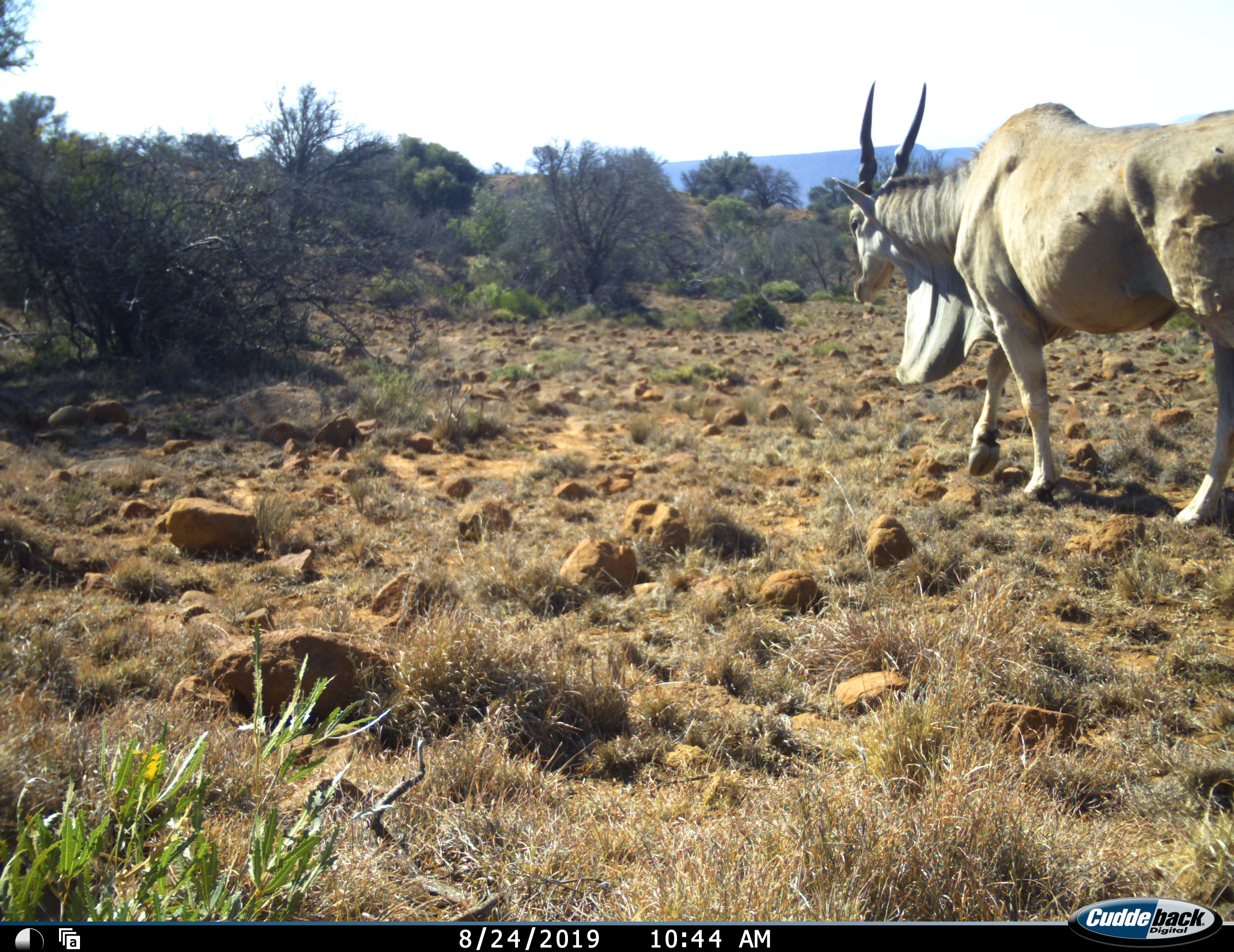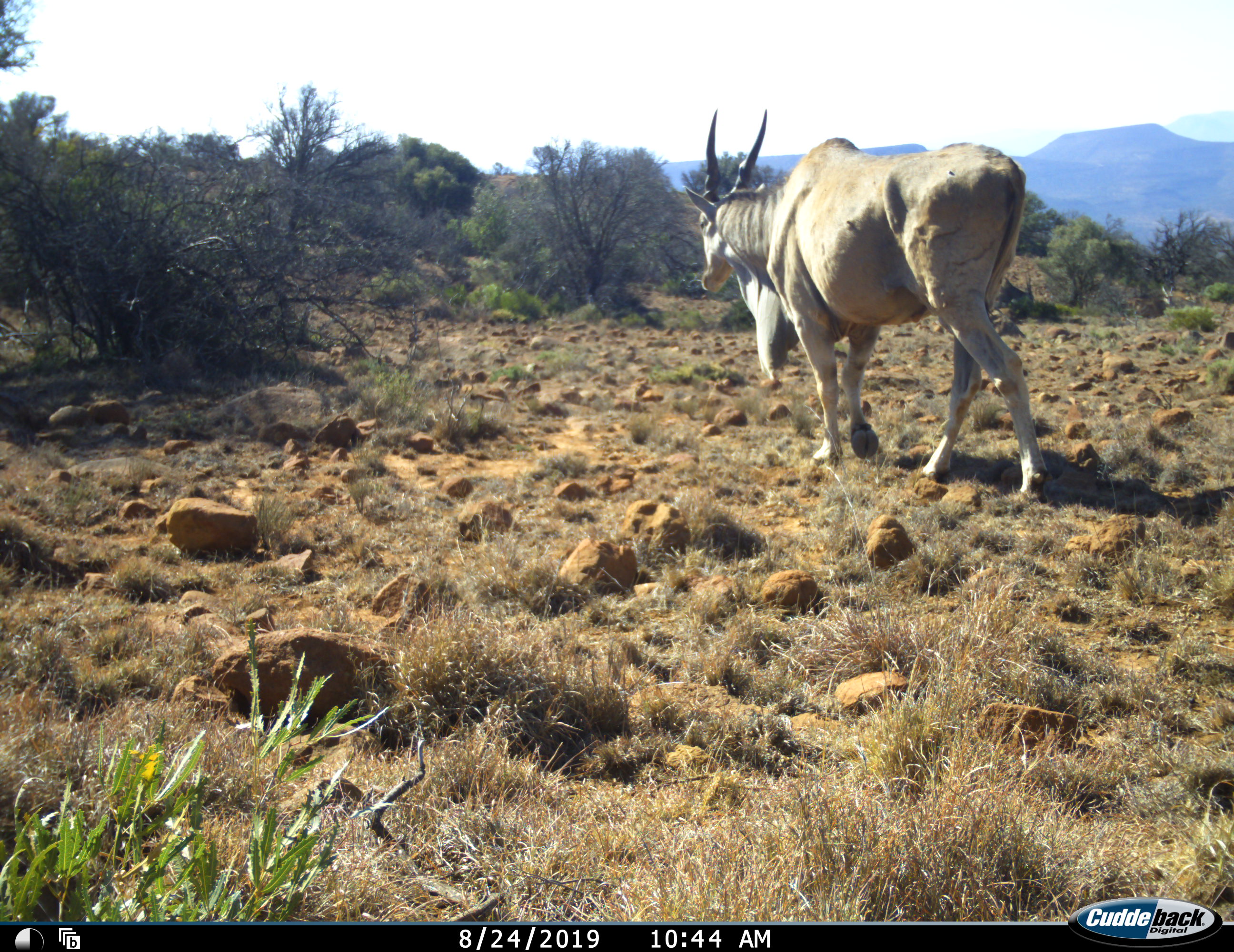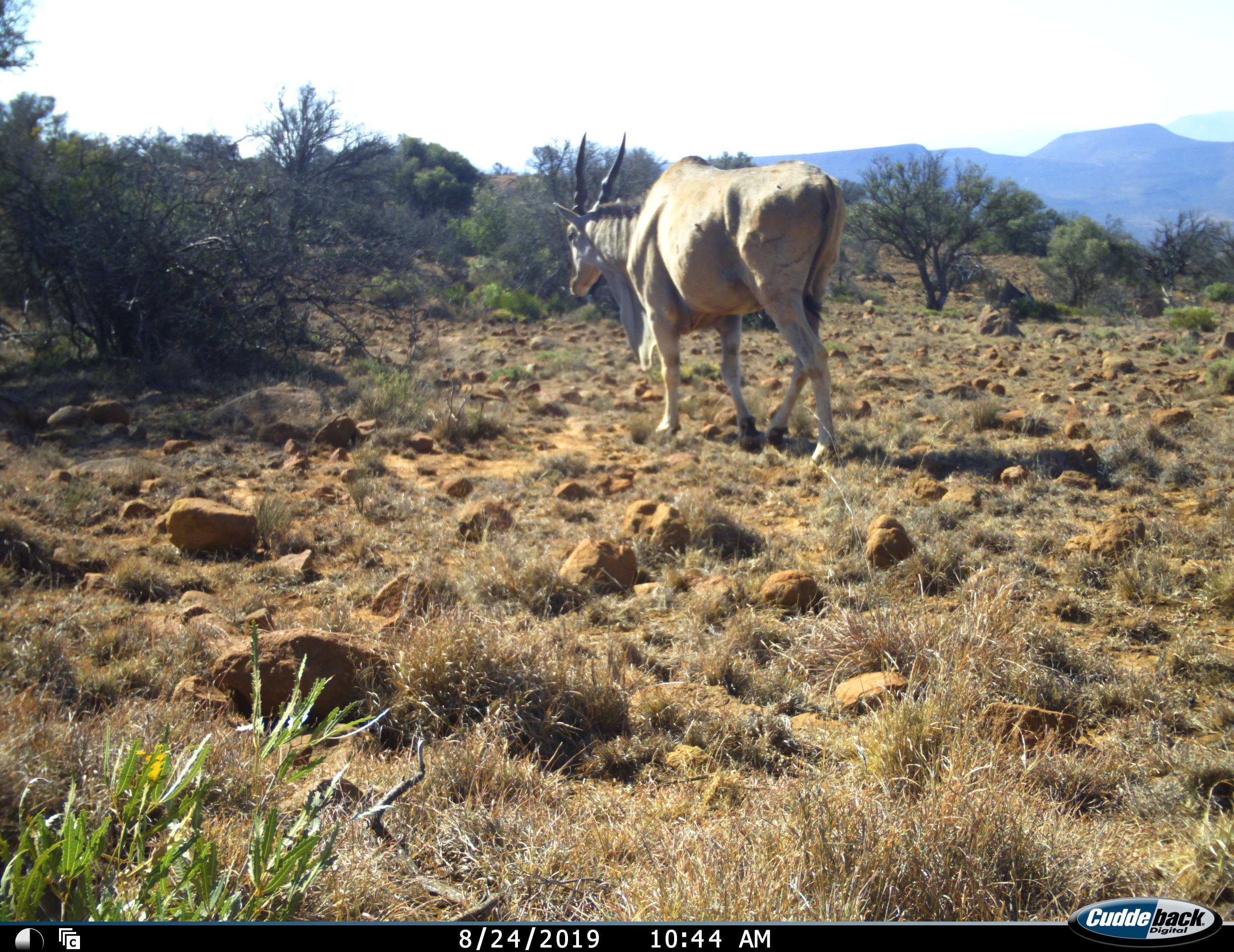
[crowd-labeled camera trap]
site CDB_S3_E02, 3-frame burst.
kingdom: Animalia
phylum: Chordata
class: Mammalia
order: Artiodactyla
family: Bovidae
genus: Tragelaphus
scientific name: Tragelaphus oryx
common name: eland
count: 1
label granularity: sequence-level